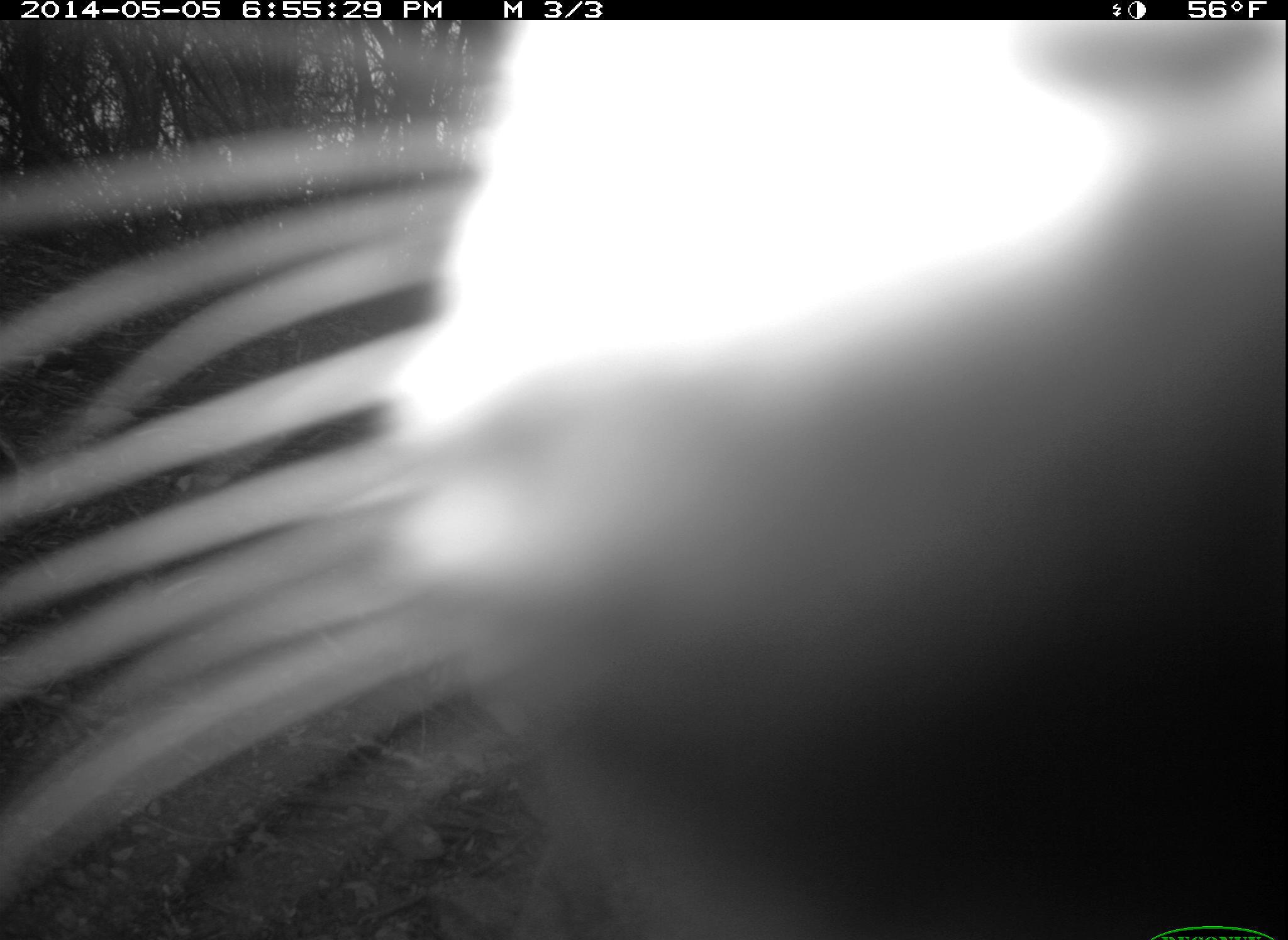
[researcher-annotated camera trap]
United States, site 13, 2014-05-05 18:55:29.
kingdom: Animalia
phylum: Chordata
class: Mammalia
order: Carnivora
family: Felidae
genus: Lynx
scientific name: Lynx rufus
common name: bobcat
Bobcat (Lynx rufus).